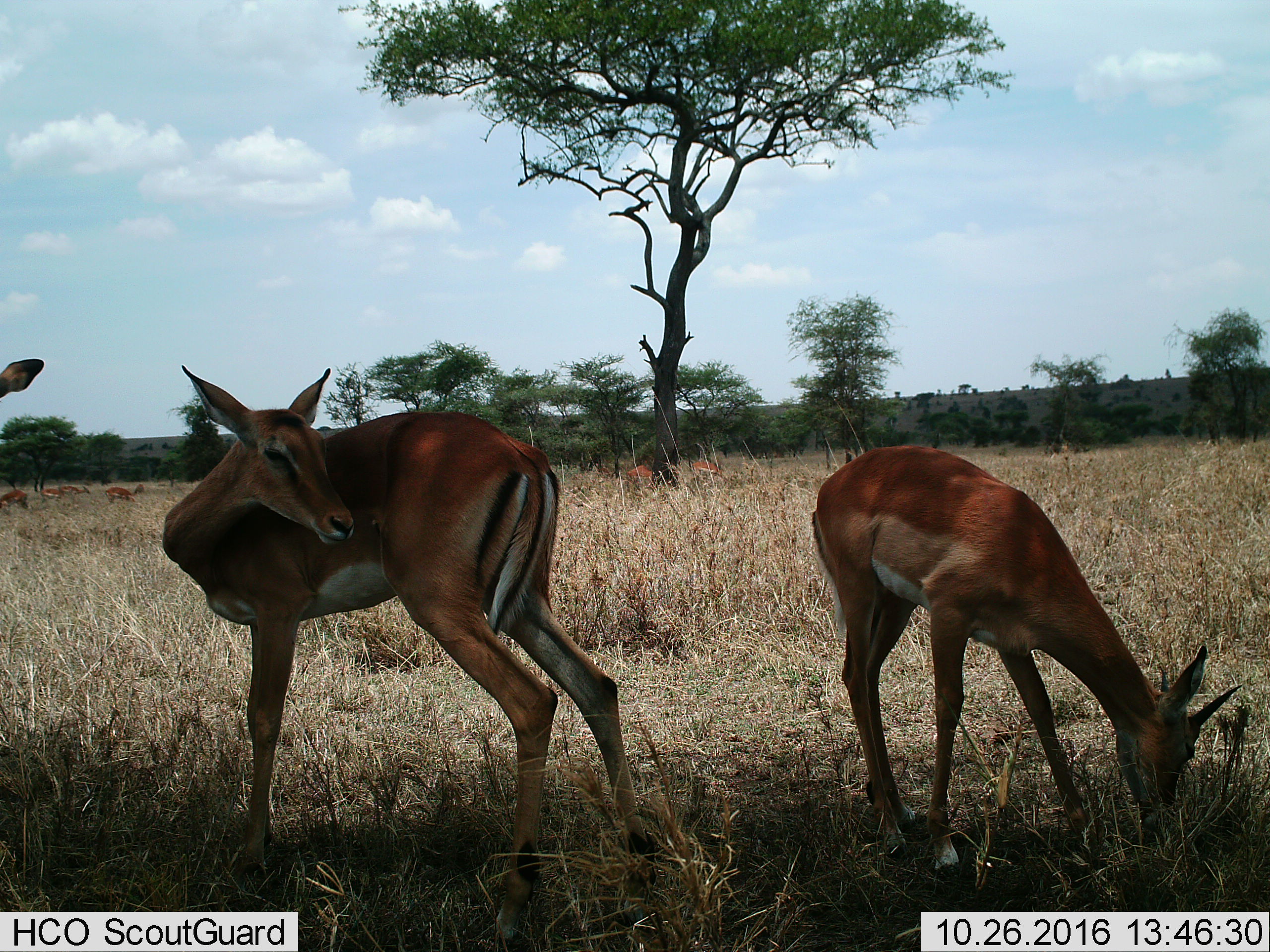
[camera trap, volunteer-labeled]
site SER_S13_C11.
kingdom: Animalia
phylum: Chordata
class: Mammalia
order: Artiodactyla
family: Bovidae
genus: Nanger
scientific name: Nanger granti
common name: grant's gazelle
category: gazellegrants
Gazellegrants (grant's gazelle) (Nanger granti), count 3. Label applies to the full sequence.